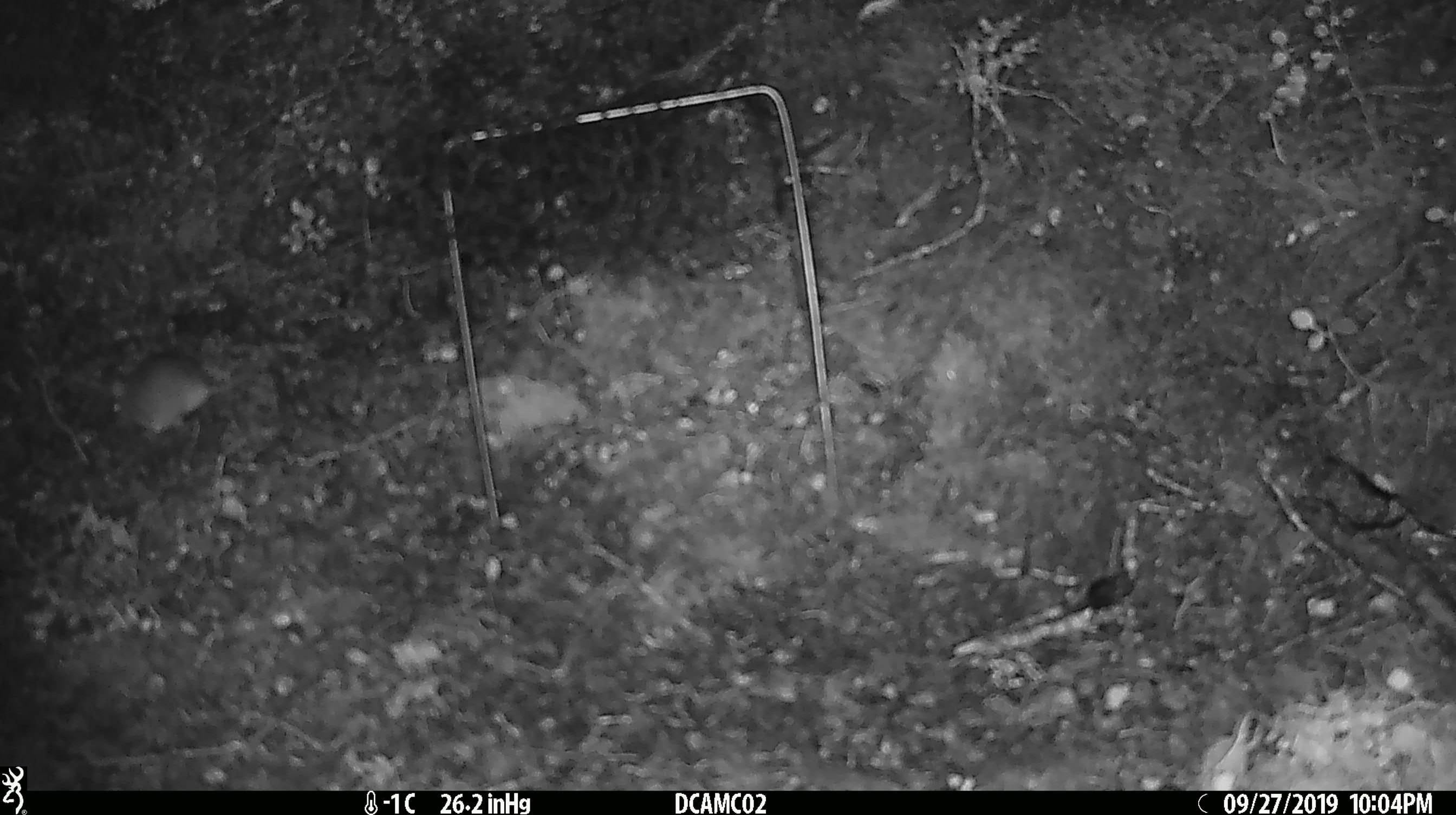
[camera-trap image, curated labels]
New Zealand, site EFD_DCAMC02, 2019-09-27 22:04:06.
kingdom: Animalia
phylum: Chordata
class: Mammalia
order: Rodentia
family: Muridae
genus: Mus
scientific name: Mus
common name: mouse